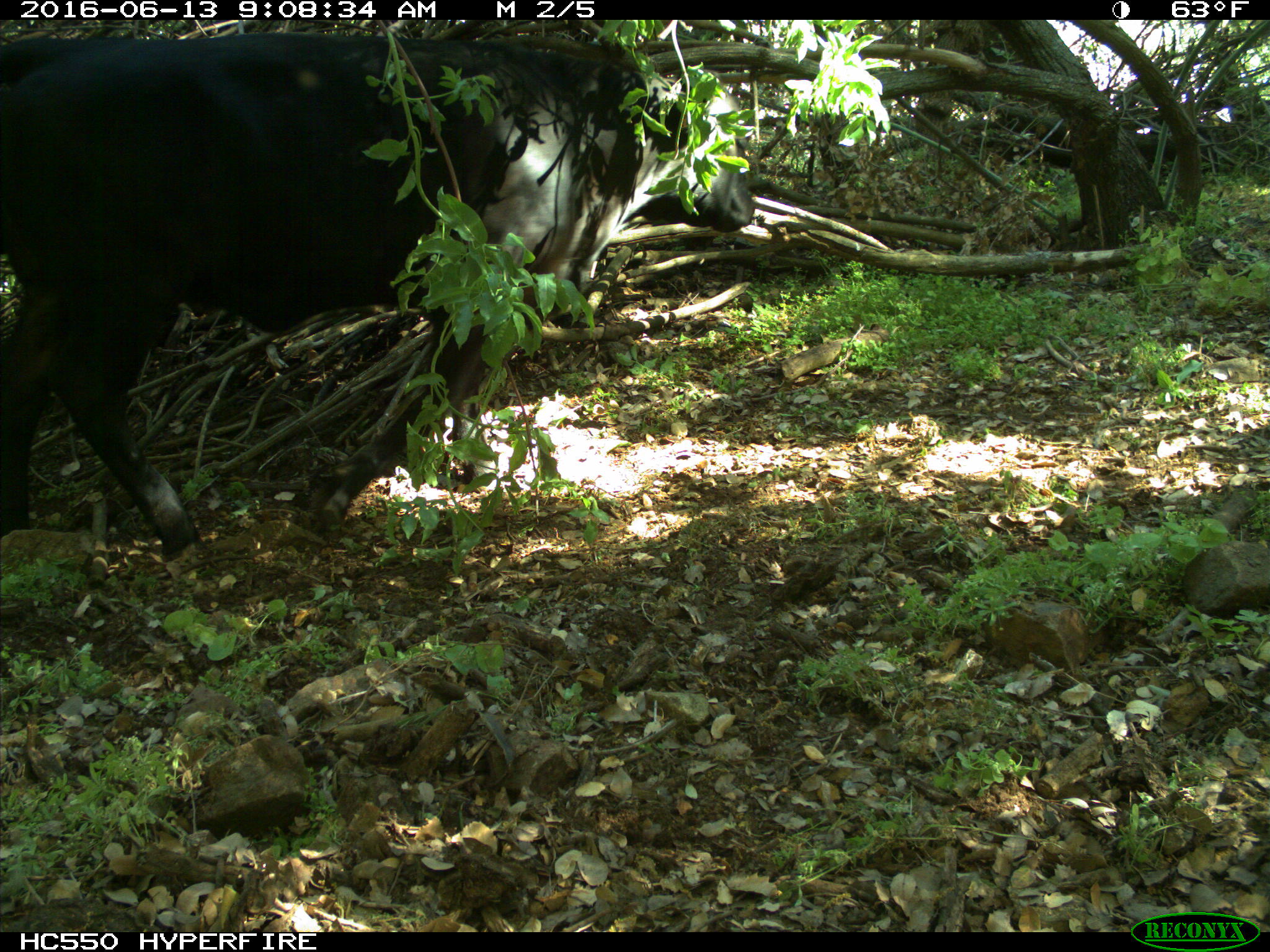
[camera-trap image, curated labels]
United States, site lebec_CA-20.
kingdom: Animalia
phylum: Chordata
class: Mammalia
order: Artiodactyla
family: Bovidae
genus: Bos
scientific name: Bos taurus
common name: domestic cow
Bos taurus (domestic cow).